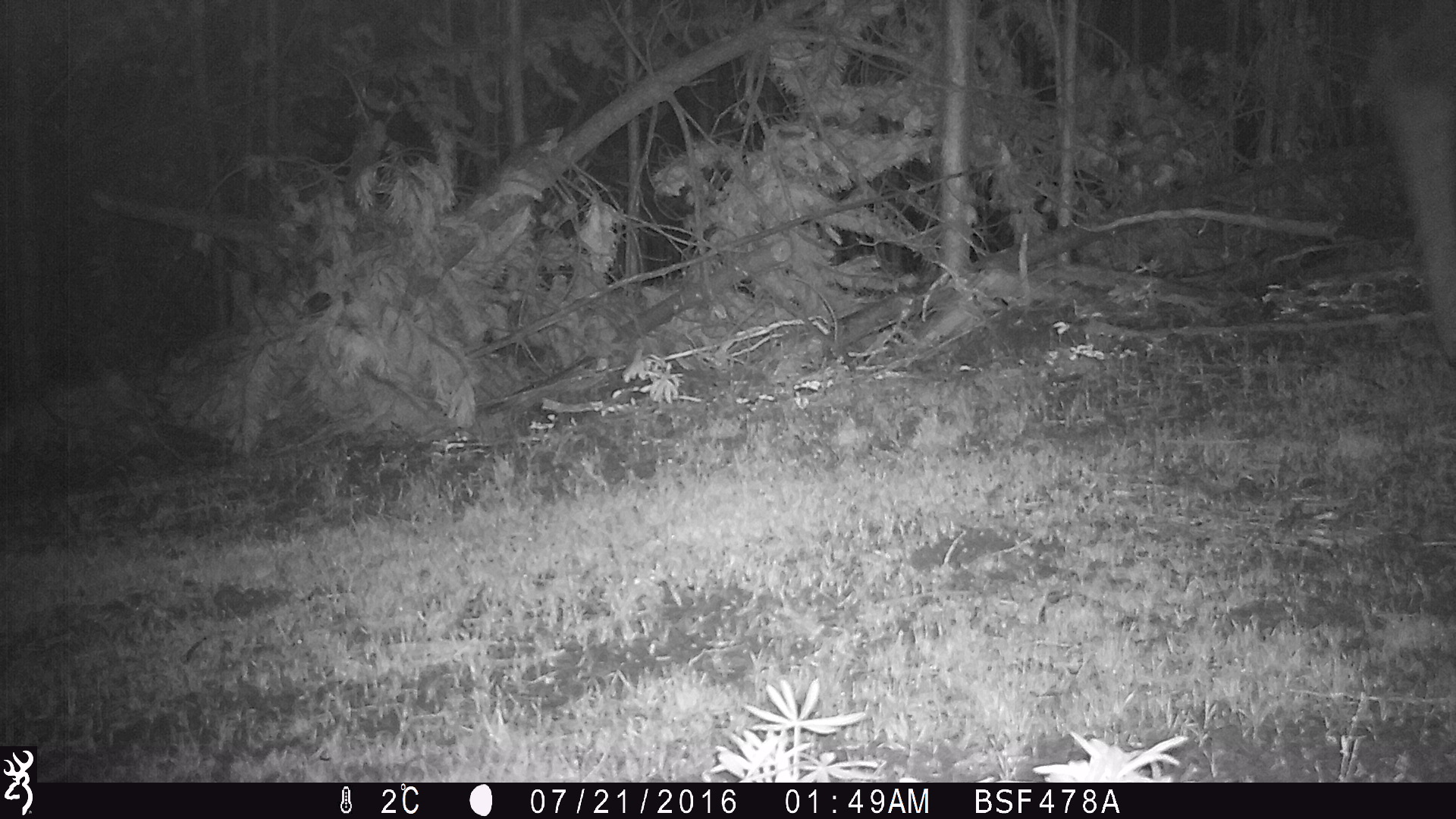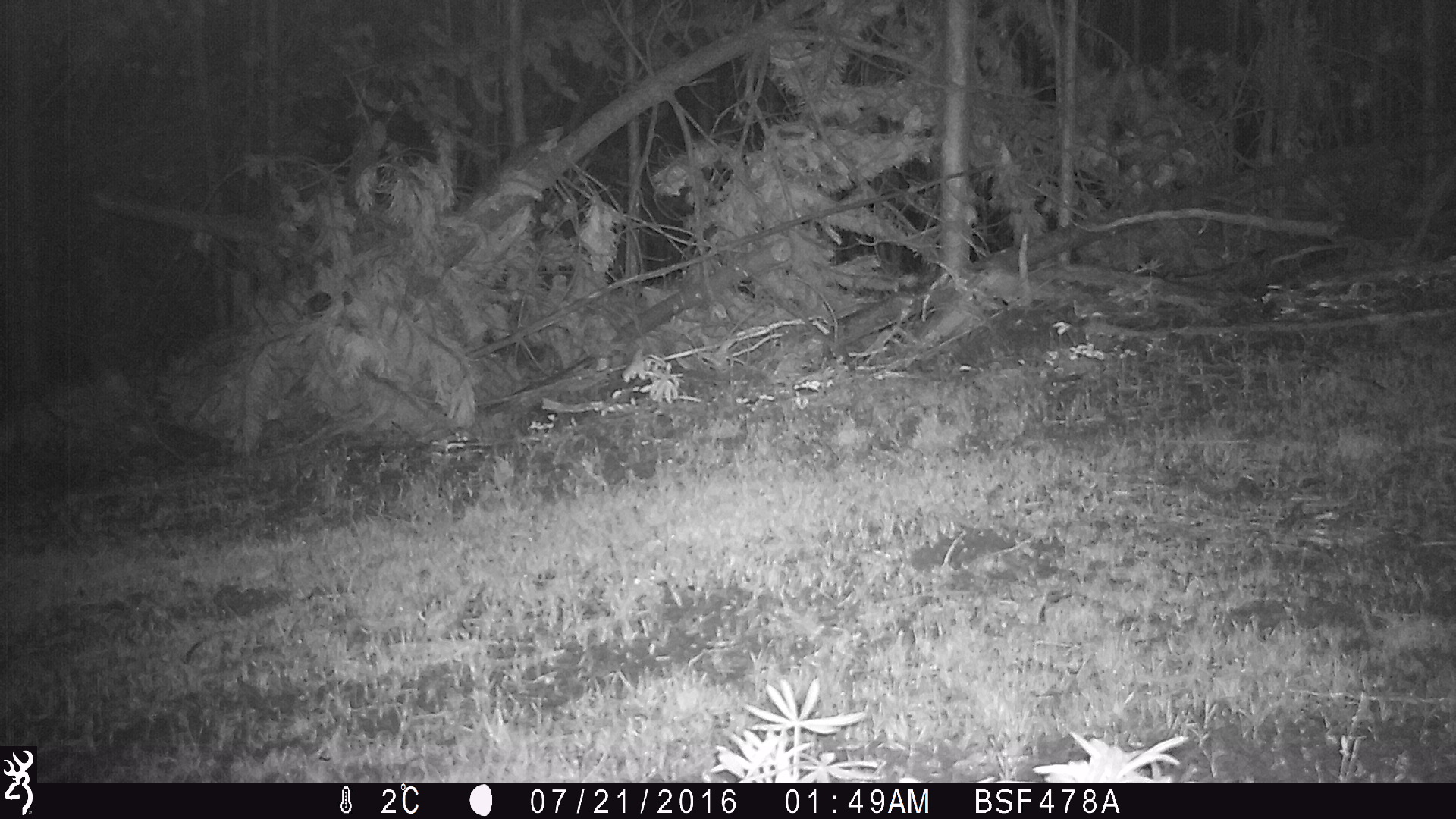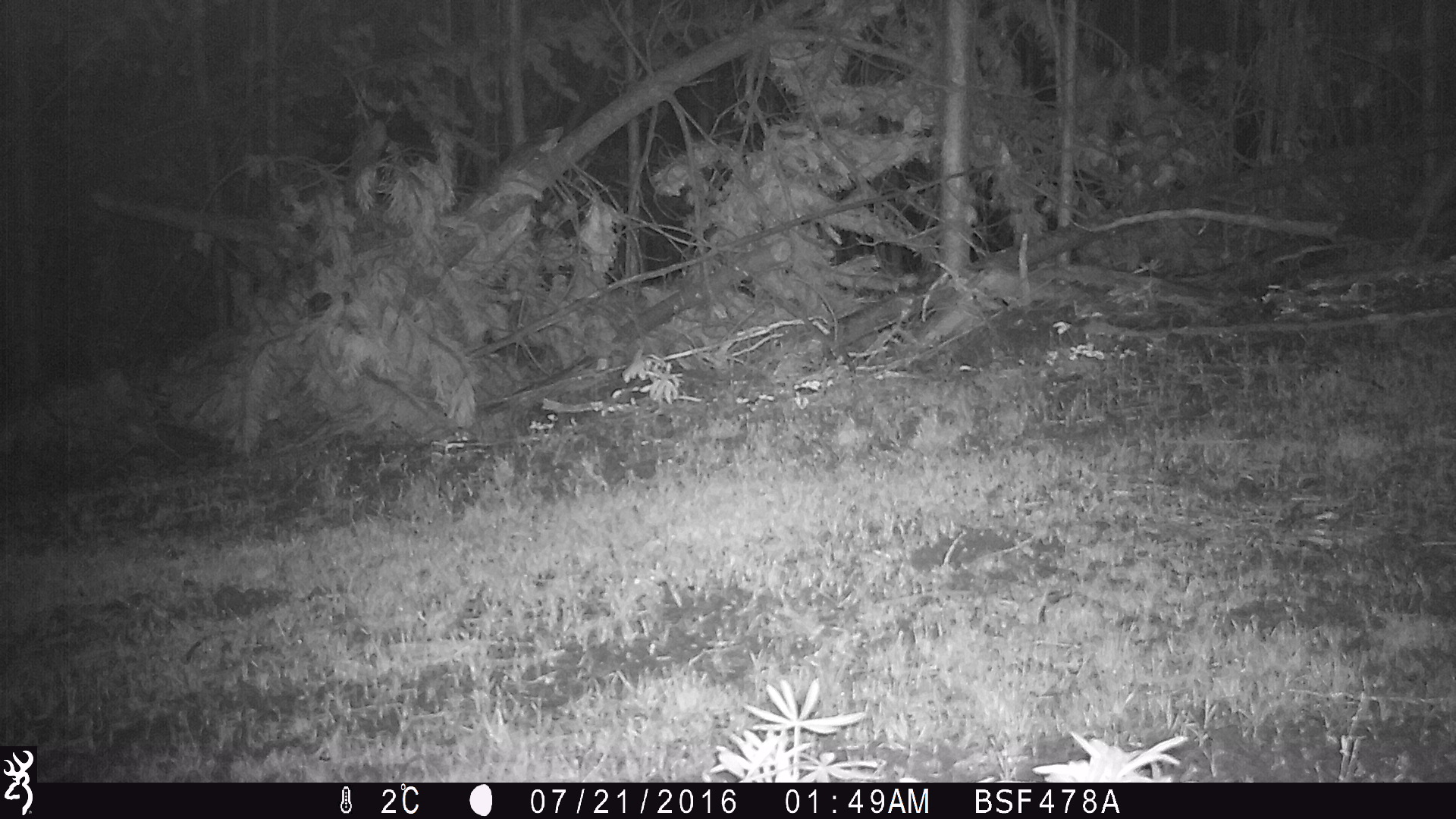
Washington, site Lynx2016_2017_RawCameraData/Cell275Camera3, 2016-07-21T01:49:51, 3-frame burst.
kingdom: Animalia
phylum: Chordata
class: Mammalia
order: Artiodactyla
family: Cervidae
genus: Alces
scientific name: Alces alces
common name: moose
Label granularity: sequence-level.